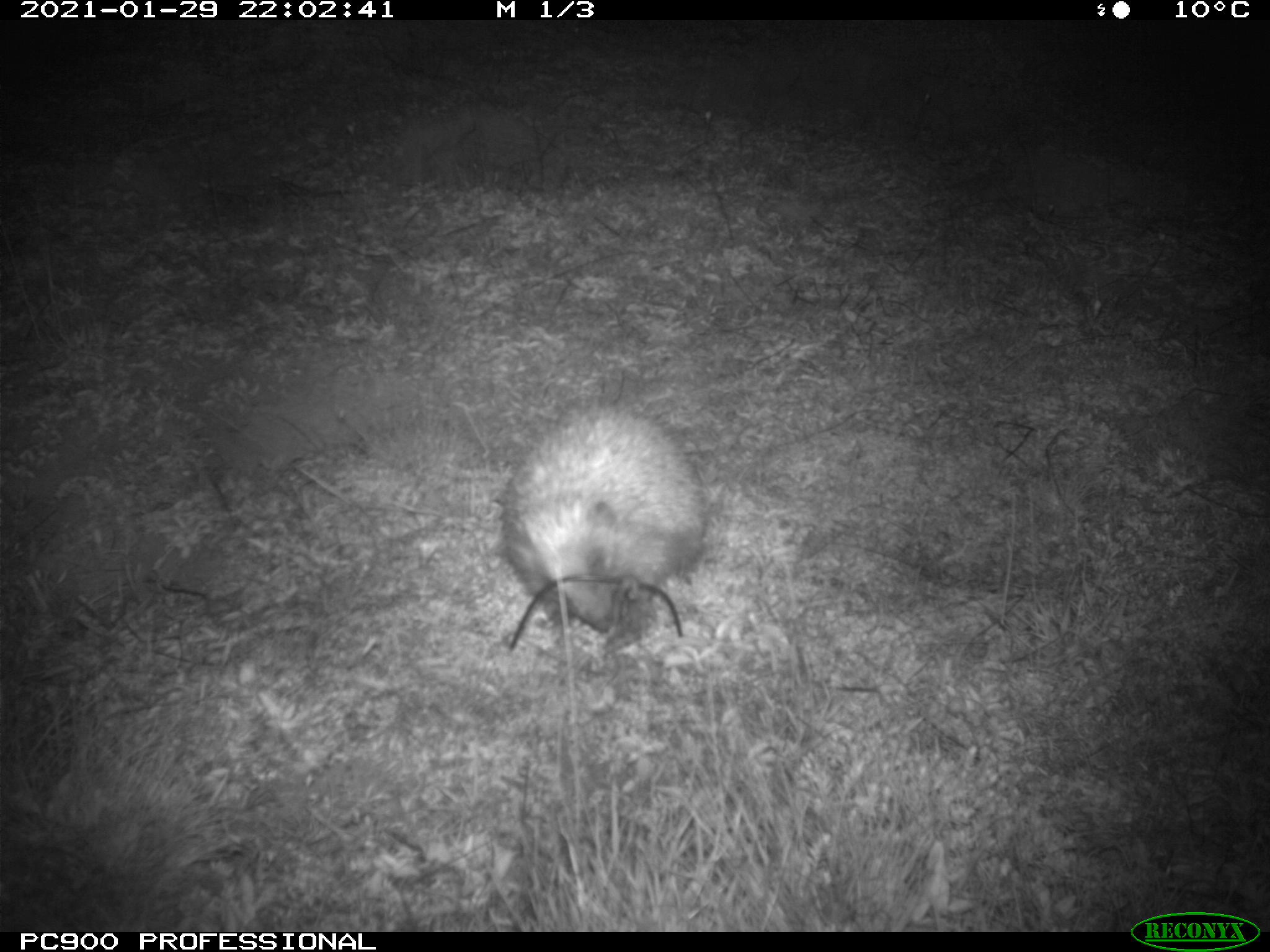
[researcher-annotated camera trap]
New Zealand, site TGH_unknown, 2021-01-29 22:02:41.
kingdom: Animalia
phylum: Chordata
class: Mammalia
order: Eulipotyphla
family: Erinaceidae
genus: Erinaceus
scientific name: Erinaceus europaeus europaeus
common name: european hedgehog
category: hedgehog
Hedgehog (european hedgehog) (Erinaceus europaeus europaeus).